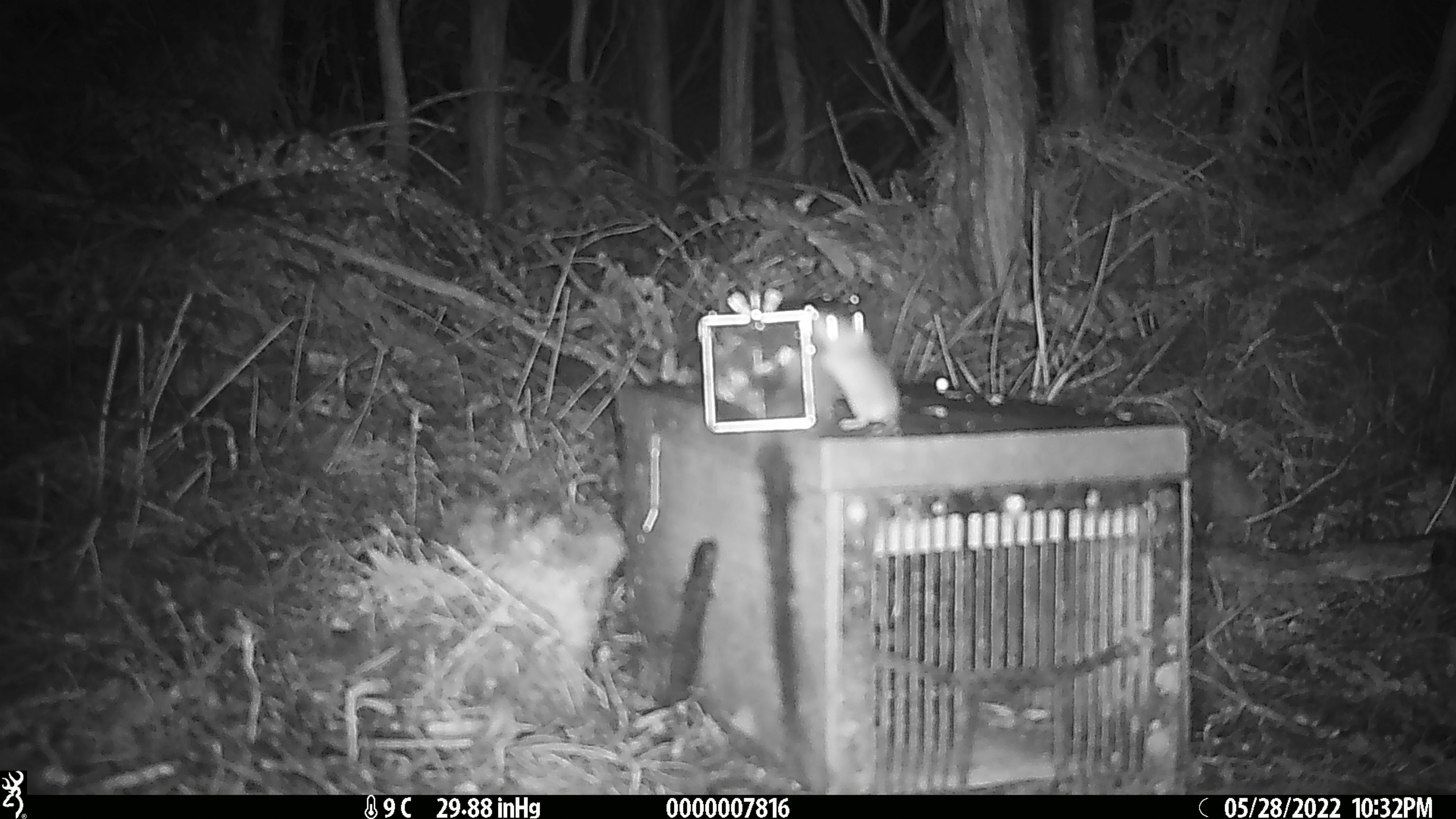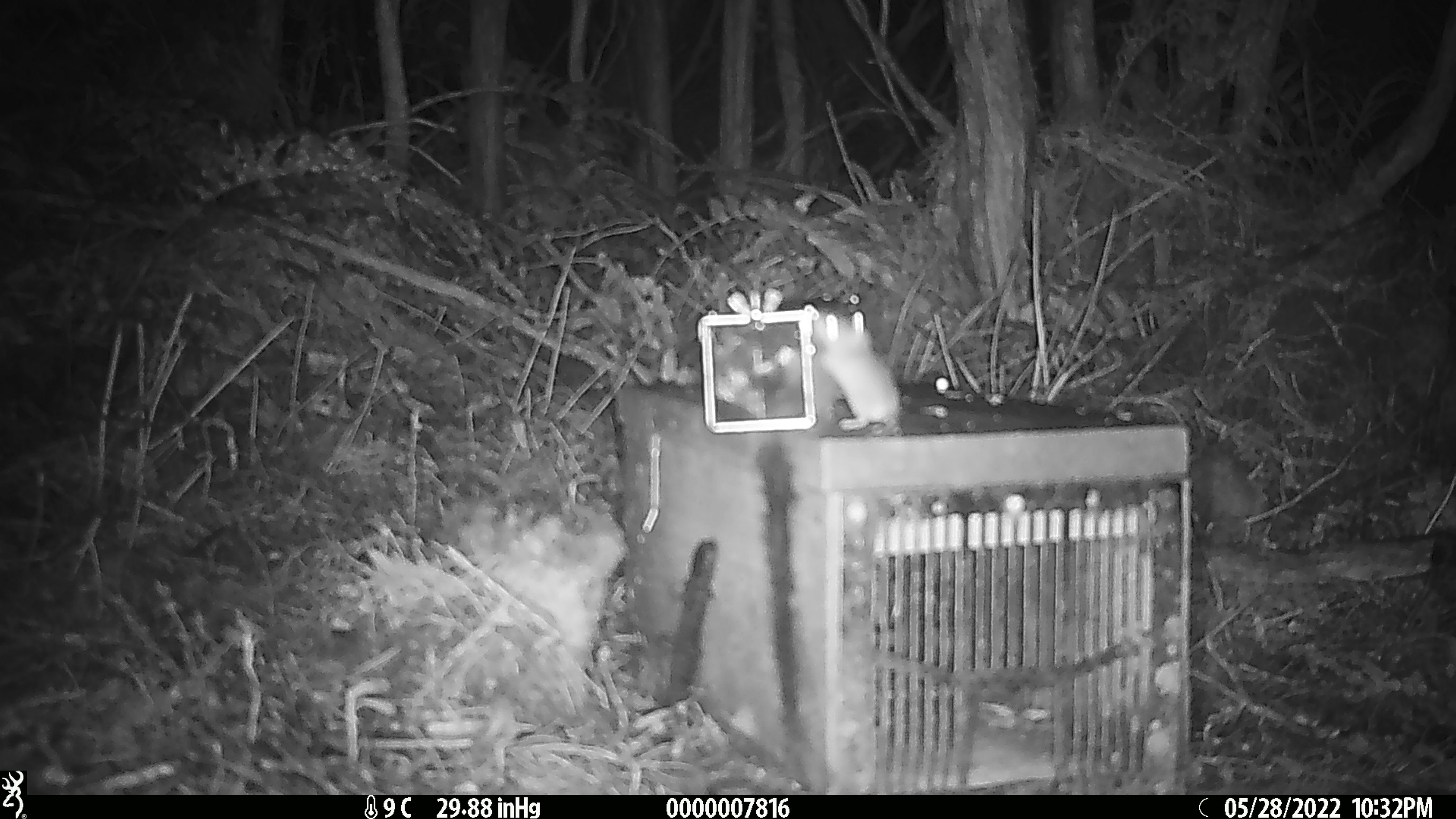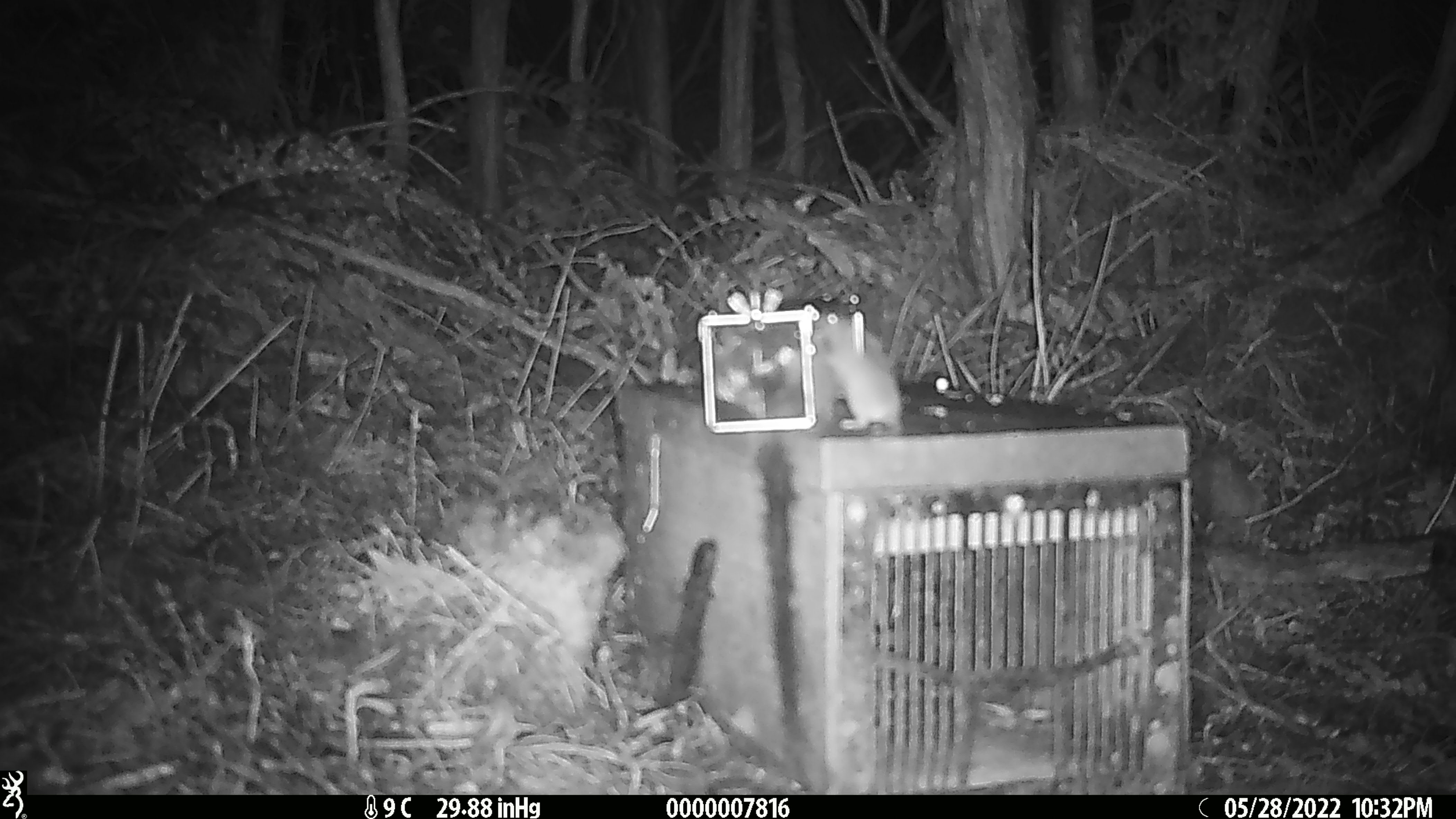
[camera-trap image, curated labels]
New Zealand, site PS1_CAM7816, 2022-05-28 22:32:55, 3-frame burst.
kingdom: Animalia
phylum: Chordata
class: Mammalia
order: Rodentia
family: Muridae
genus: Mus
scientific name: Mus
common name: mouse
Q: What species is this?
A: Mouse (Mus).